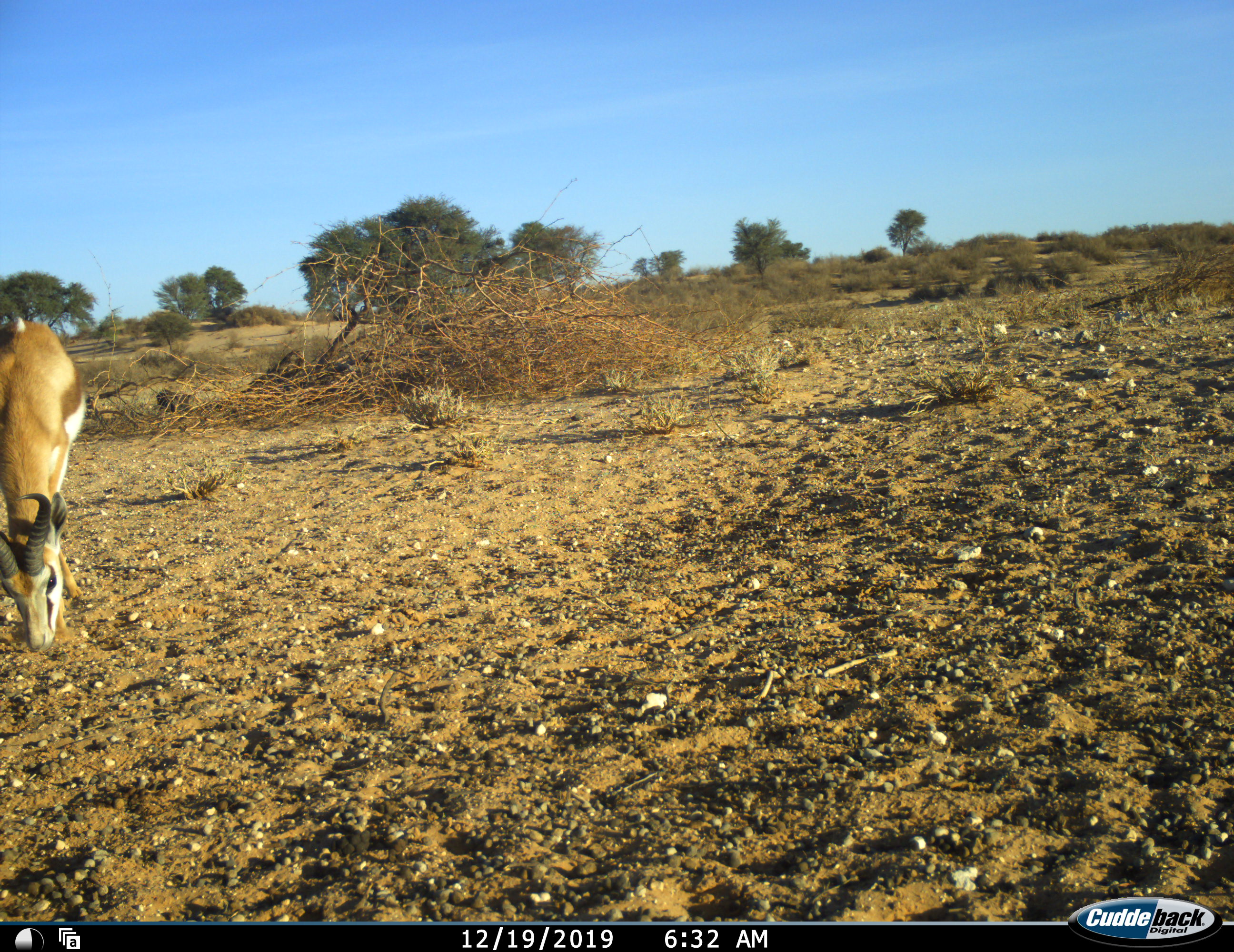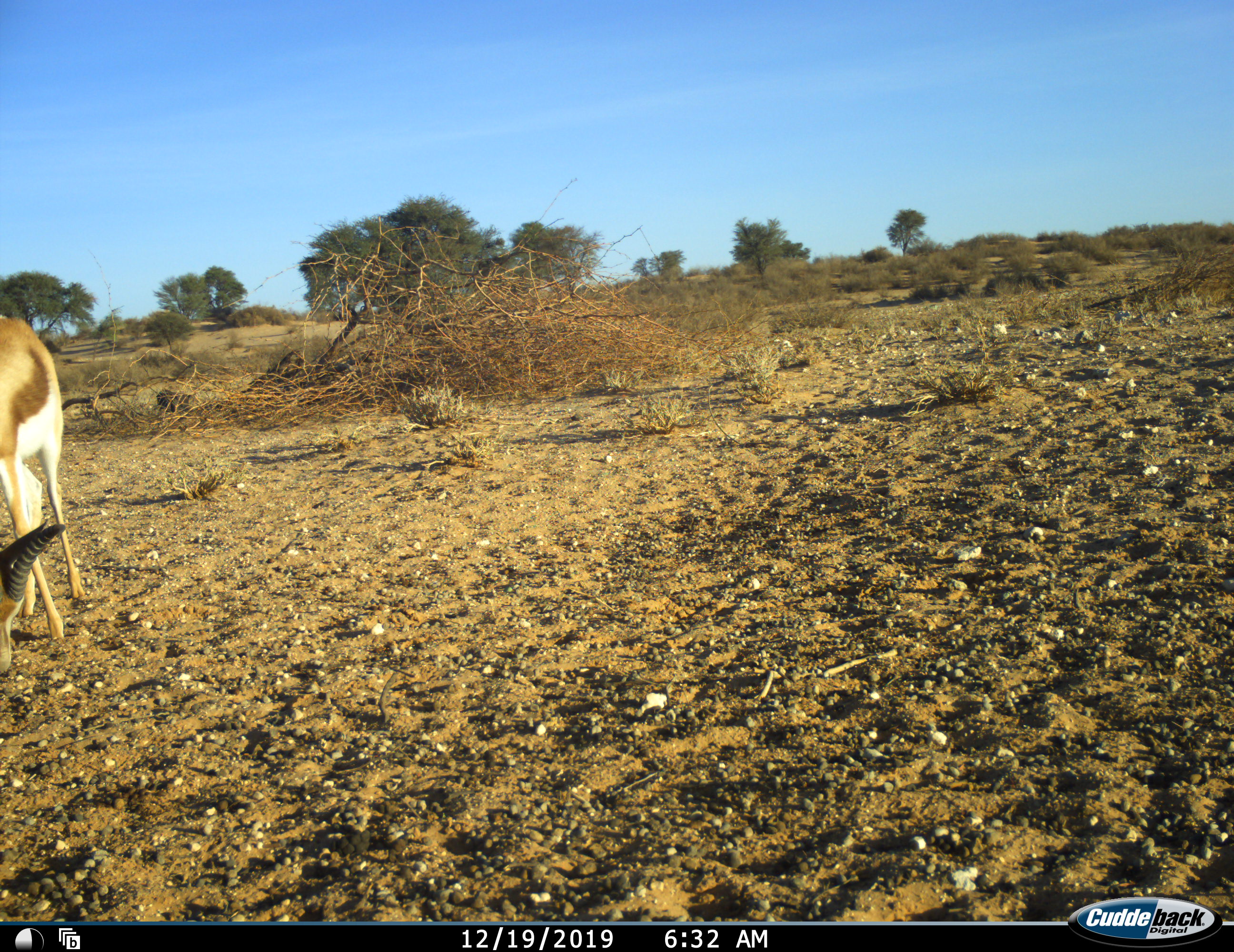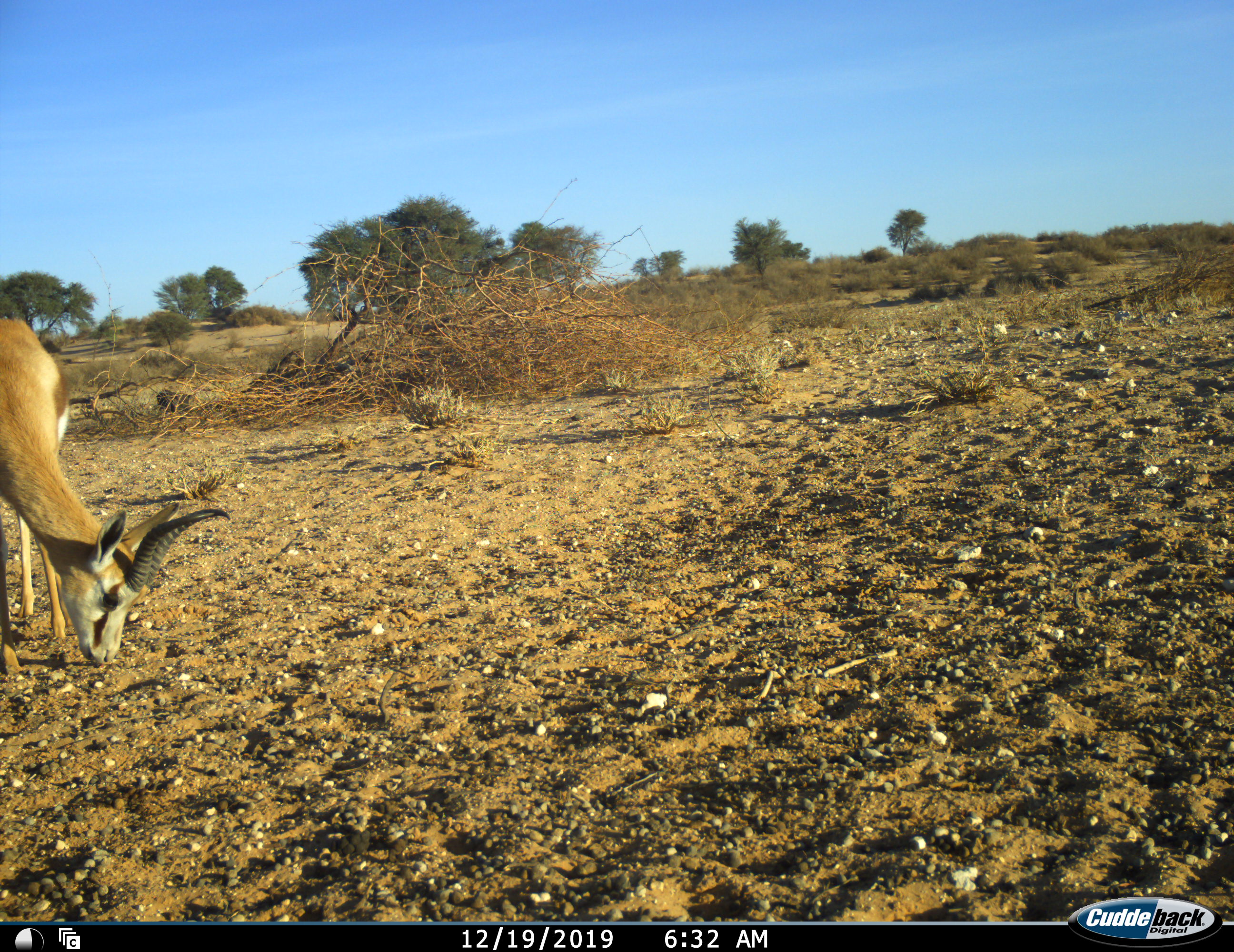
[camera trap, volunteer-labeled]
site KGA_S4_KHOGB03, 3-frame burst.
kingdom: Animalia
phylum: Chordata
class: Mammalia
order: Artiodactyla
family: Bovidae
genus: Antidorcas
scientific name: Antidorcas marsupialis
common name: springbok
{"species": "springbok (Antidorcas marsupialis)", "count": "1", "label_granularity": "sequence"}